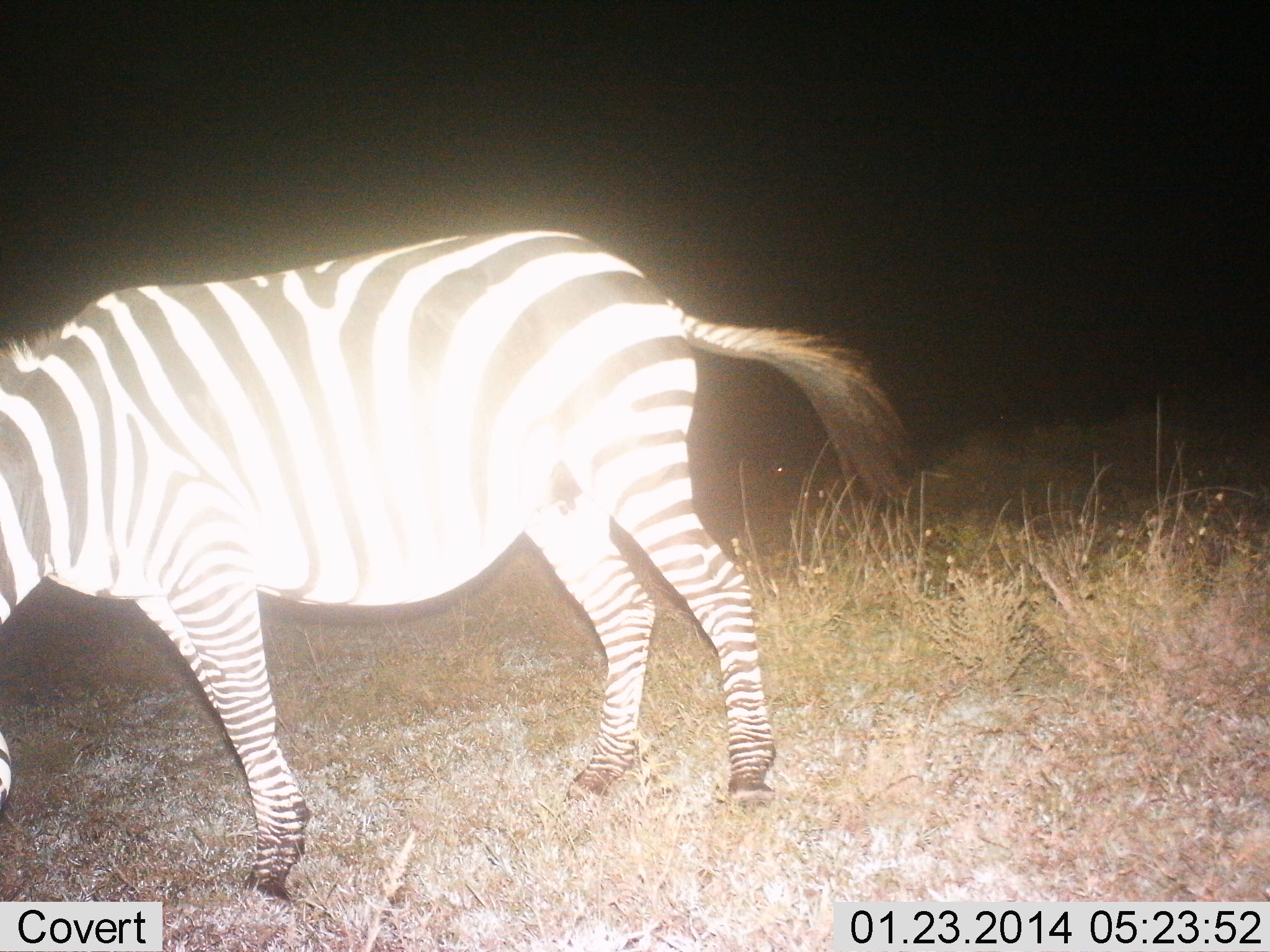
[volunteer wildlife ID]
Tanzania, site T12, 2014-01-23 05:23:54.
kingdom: Animalia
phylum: Chordata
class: Mammalia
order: Perissodactyla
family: Equidae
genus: Equus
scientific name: Equus quagga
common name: plains zebra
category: zebra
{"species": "zebra (plains zebra) (Equus quagga)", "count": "1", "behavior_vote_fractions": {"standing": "70%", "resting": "0%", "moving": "10%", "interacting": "0%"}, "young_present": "0%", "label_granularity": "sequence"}